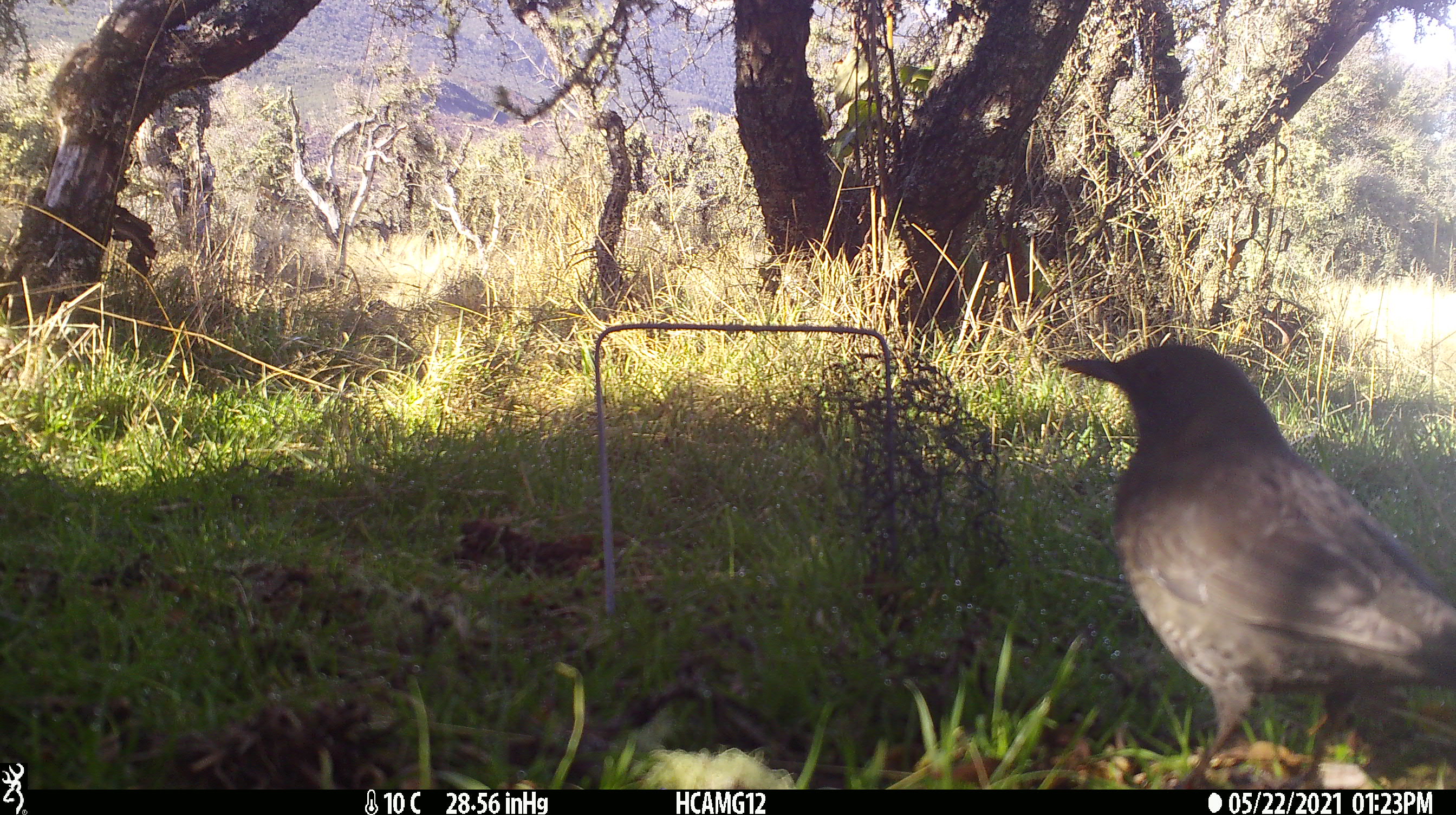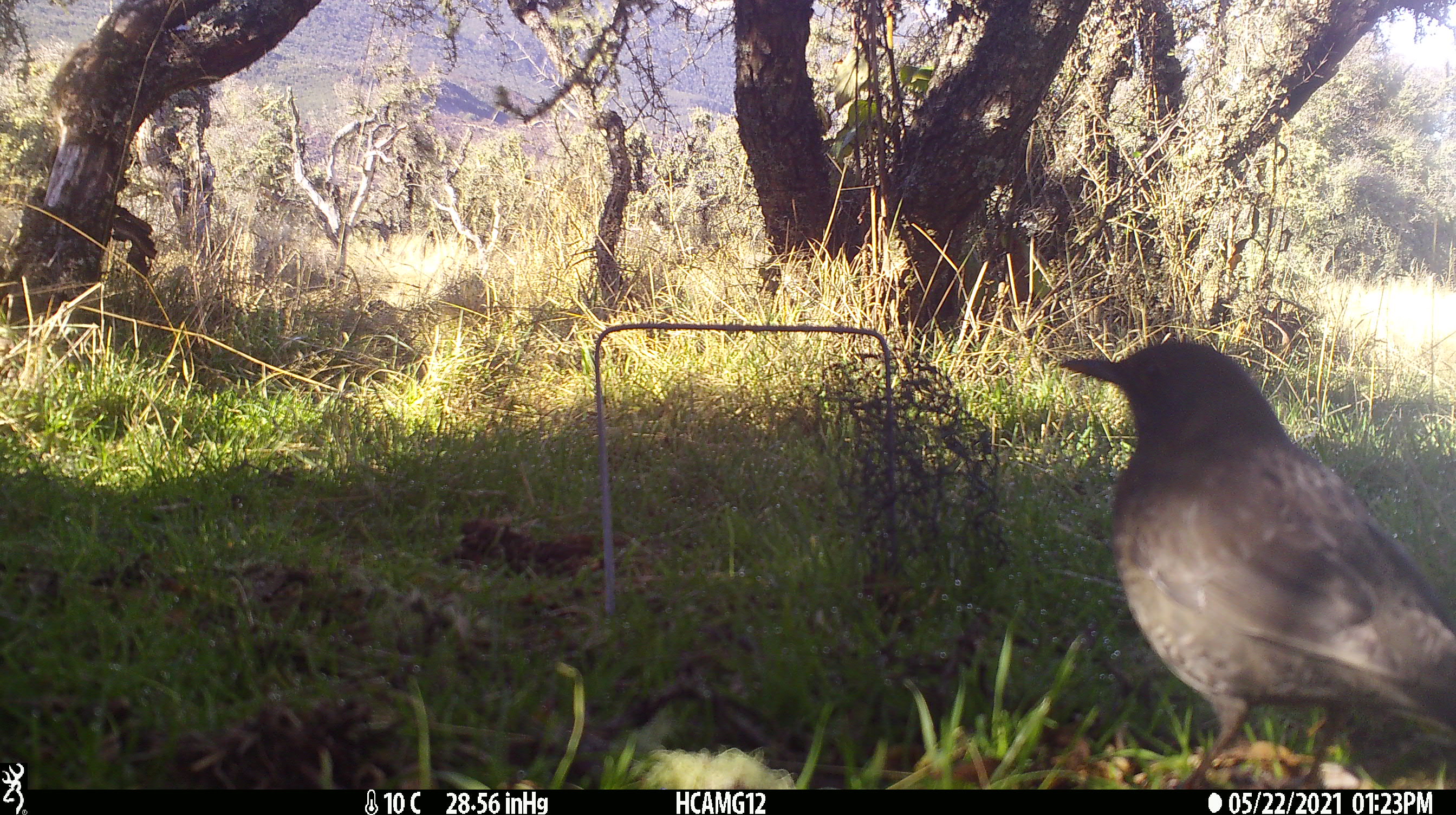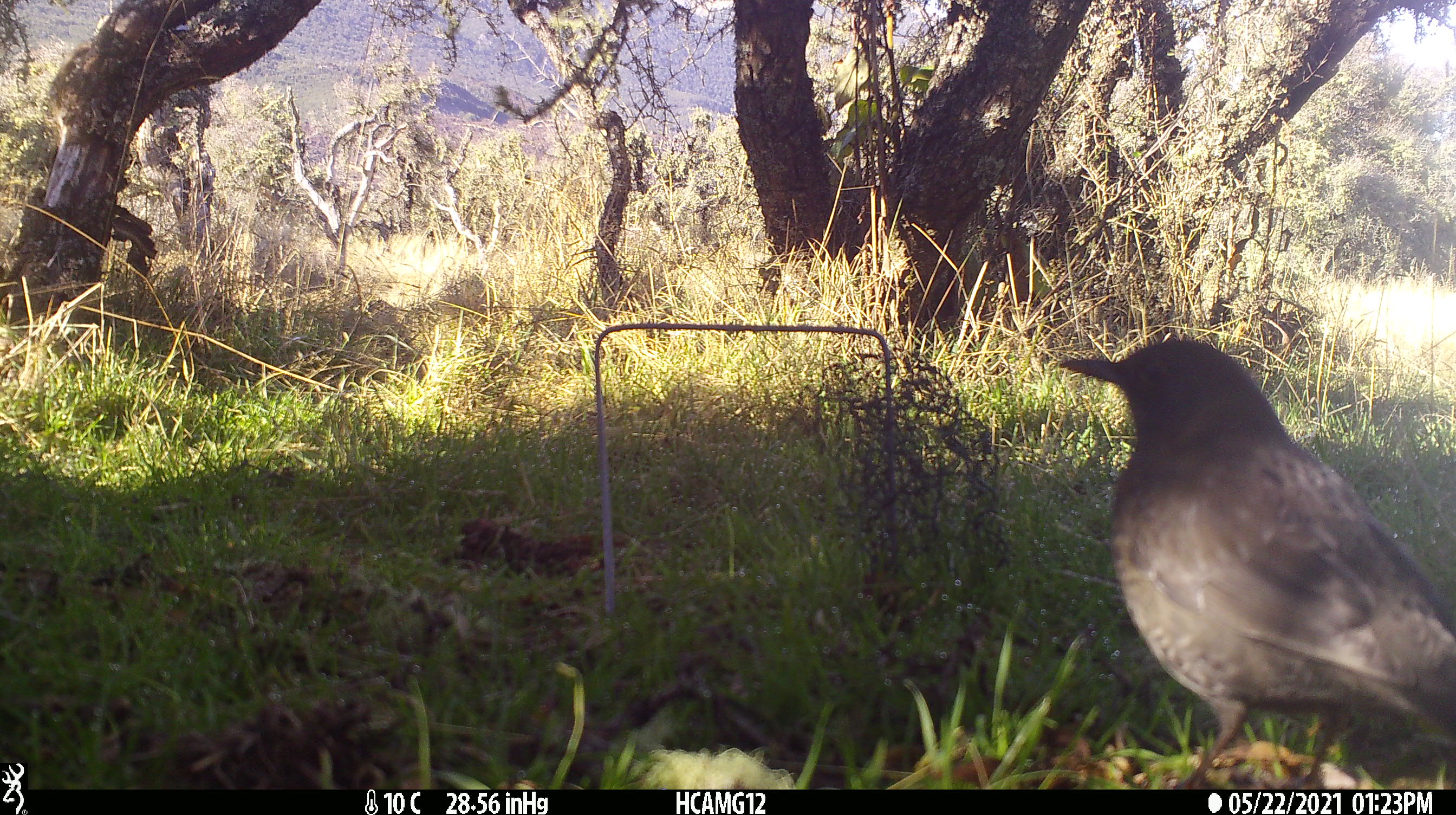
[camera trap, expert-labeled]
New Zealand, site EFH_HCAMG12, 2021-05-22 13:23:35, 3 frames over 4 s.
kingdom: Animalia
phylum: Chordata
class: Aves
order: Passeriformes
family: Turdidae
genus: Turdus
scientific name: Turdus merula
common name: eurasian blackbird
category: blackbird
Blackbird (eurasian blackbird) (Turdus merula).